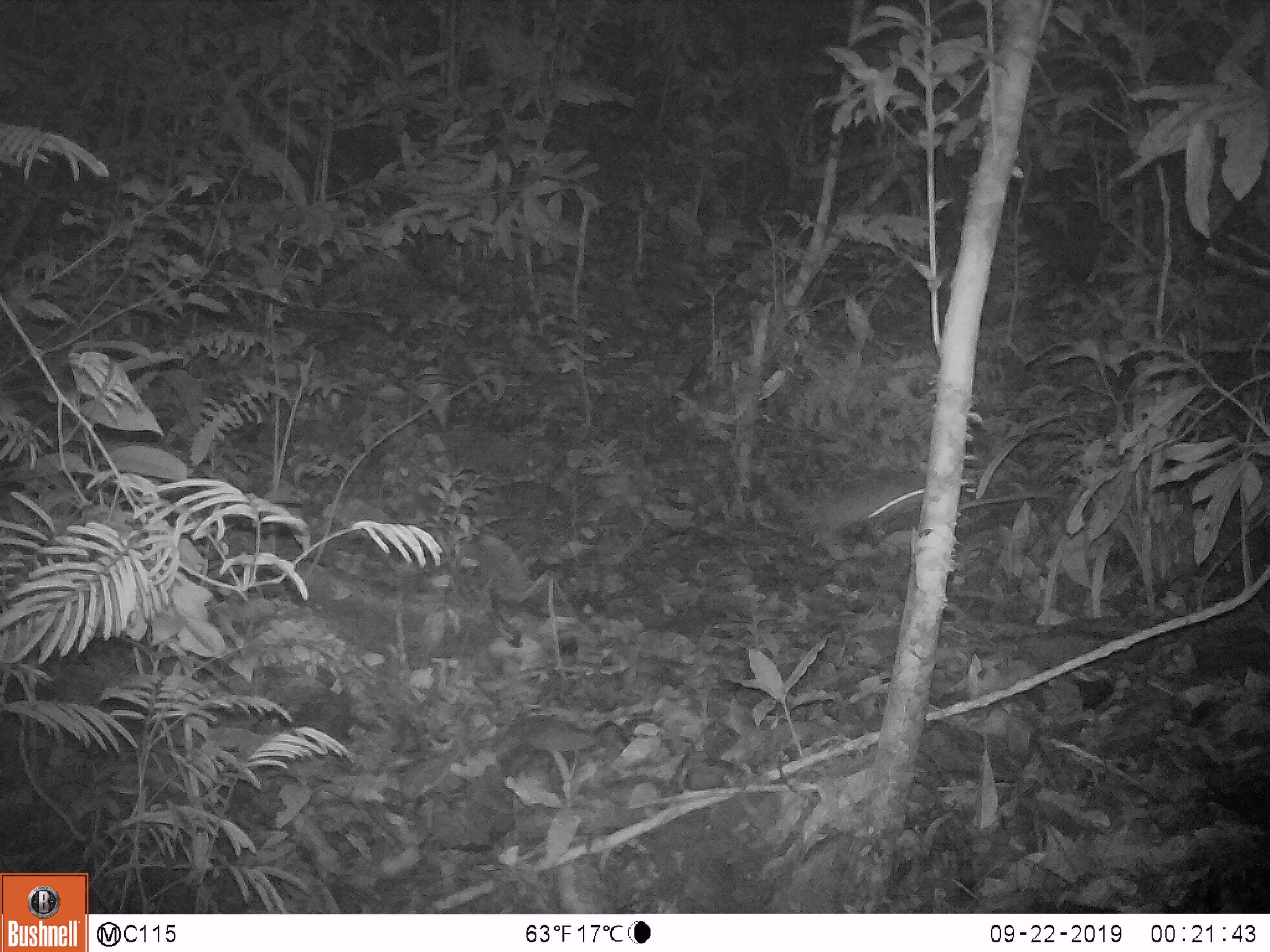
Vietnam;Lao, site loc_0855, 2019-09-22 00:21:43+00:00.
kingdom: Animalia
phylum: Chordata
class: Mammalia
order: Rodentia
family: Muridae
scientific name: Muridae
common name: old-world mice and rats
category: unidentified murid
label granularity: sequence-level